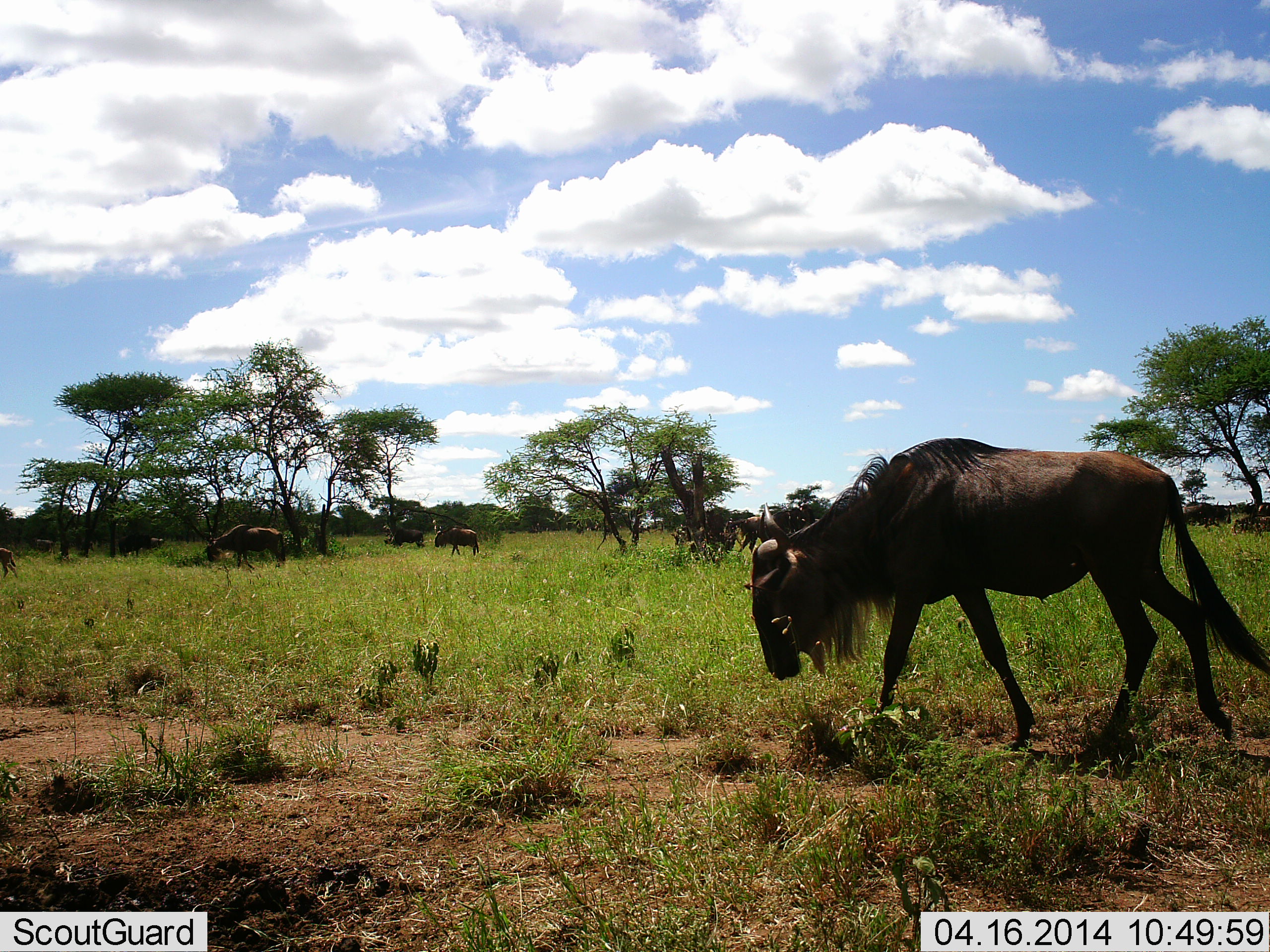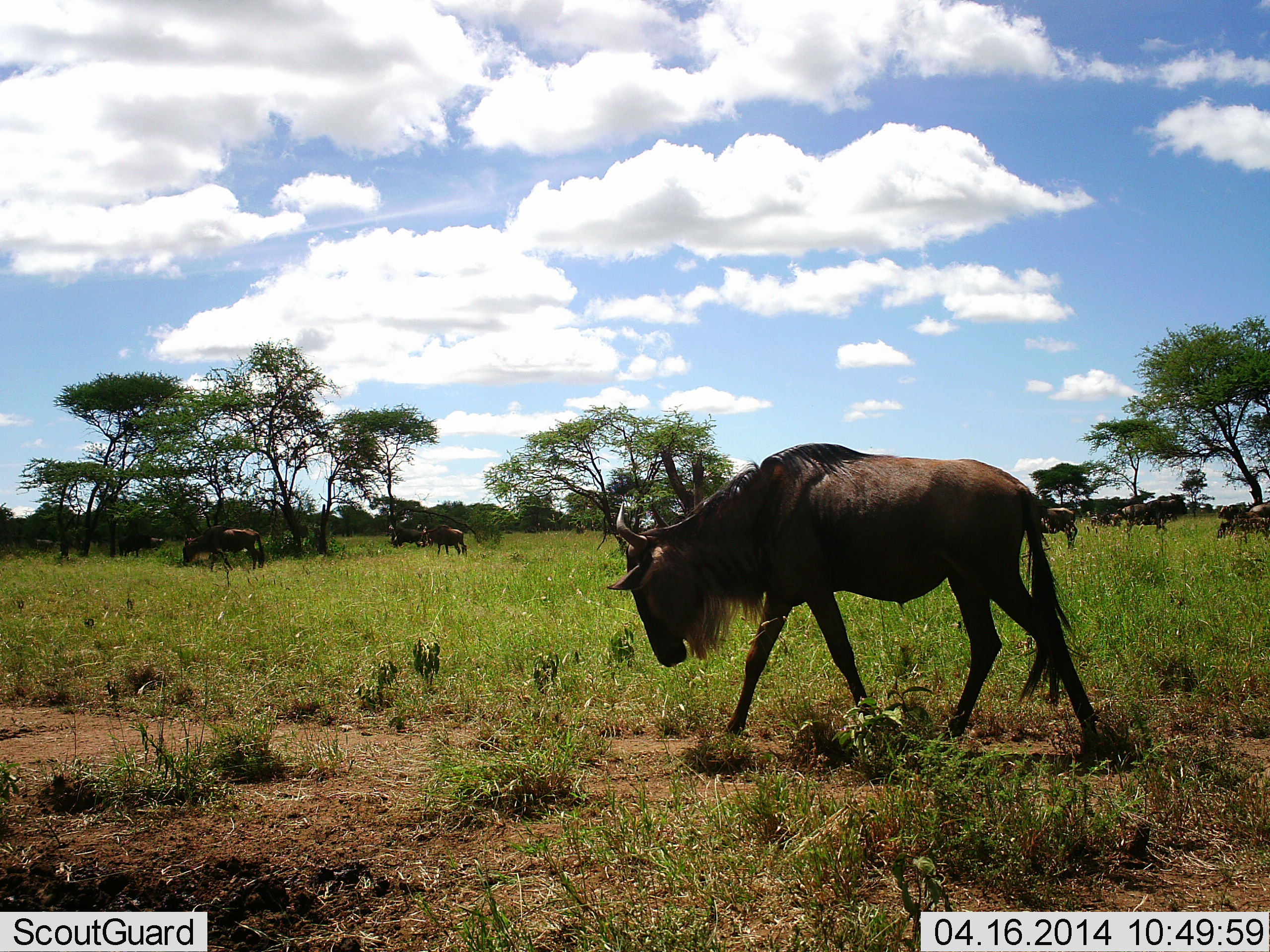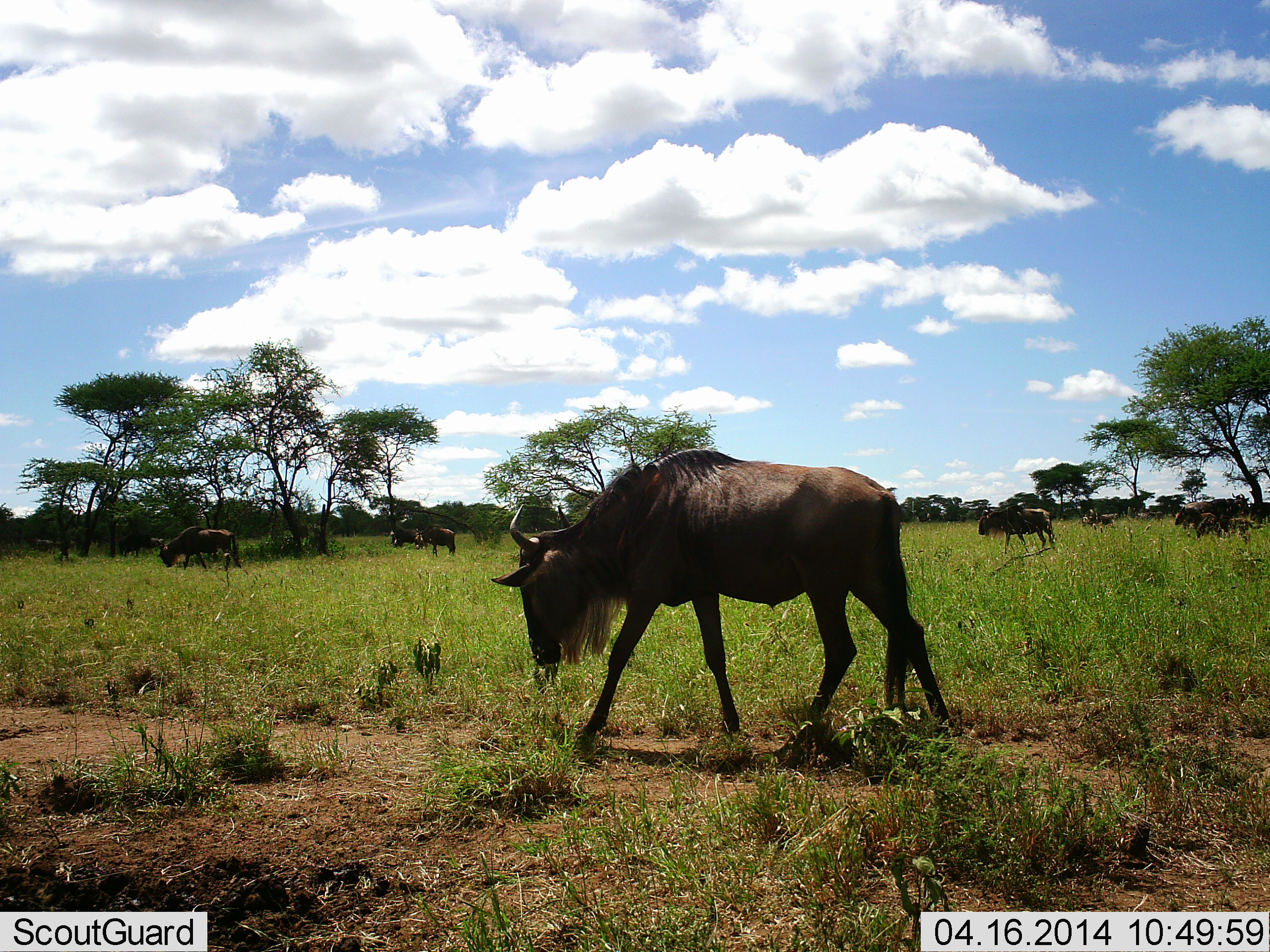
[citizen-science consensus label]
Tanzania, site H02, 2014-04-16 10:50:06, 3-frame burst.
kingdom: Animalia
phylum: Chordata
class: Mammalia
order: Artiodactyla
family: Bovidae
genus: Connochaetes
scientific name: Connochaetes taurinus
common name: blue wildebeest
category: wildebeest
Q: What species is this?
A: Wildebeest (blue wildebeest) (Connochaetes taurinus).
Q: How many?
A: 11-50.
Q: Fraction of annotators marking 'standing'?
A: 20%.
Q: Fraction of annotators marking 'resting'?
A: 0%.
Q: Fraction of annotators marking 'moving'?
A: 90%.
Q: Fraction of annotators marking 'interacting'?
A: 0%.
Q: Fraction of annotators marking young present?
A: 0%.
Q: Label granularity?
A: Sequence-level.